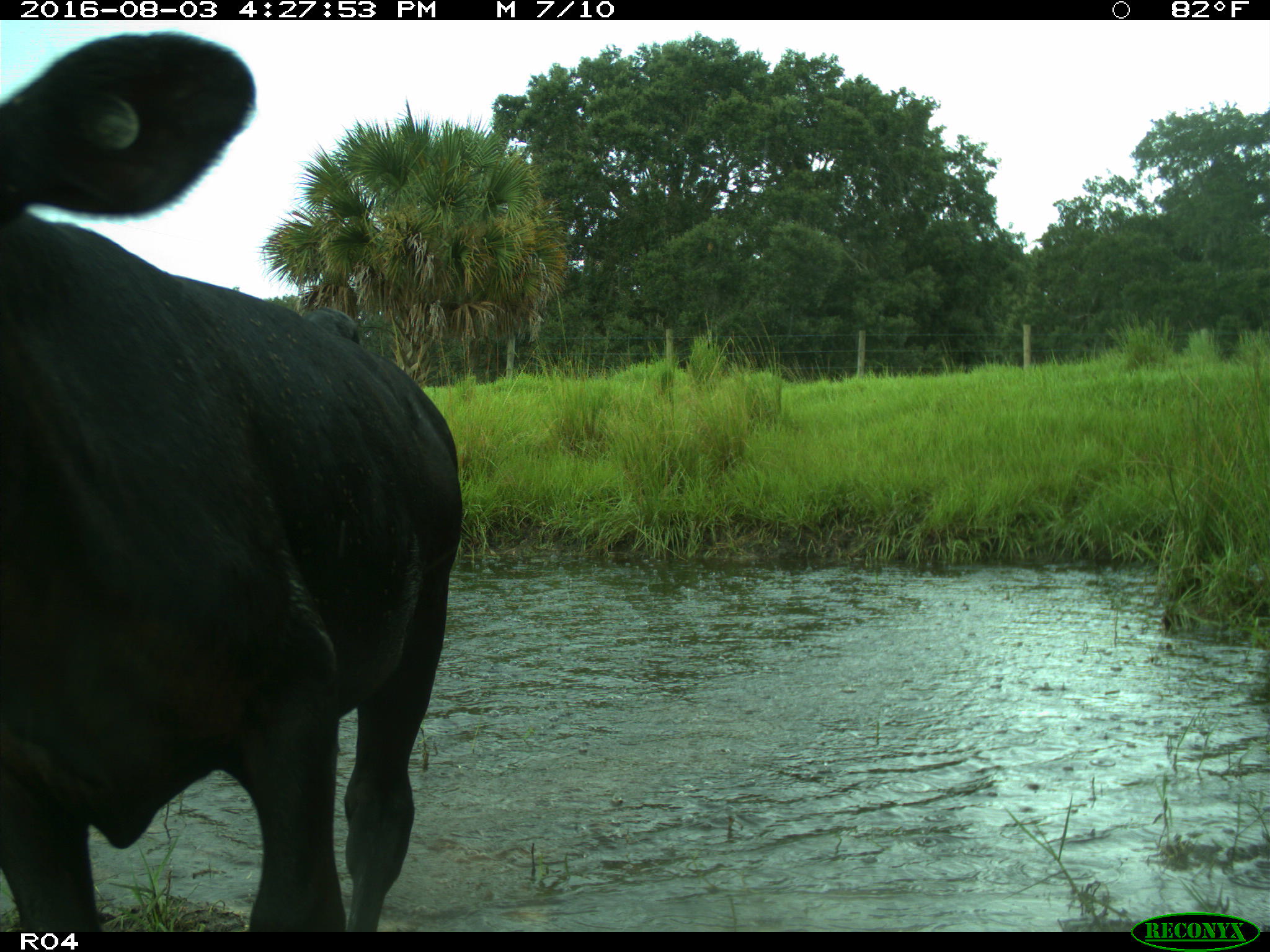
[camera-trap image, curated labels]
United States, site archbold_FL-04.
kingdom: Animalia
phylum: Chordata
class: Mammalia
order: Artiodactyla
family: Bovidae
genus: Bos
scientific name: Bos taurus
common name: domestic cow